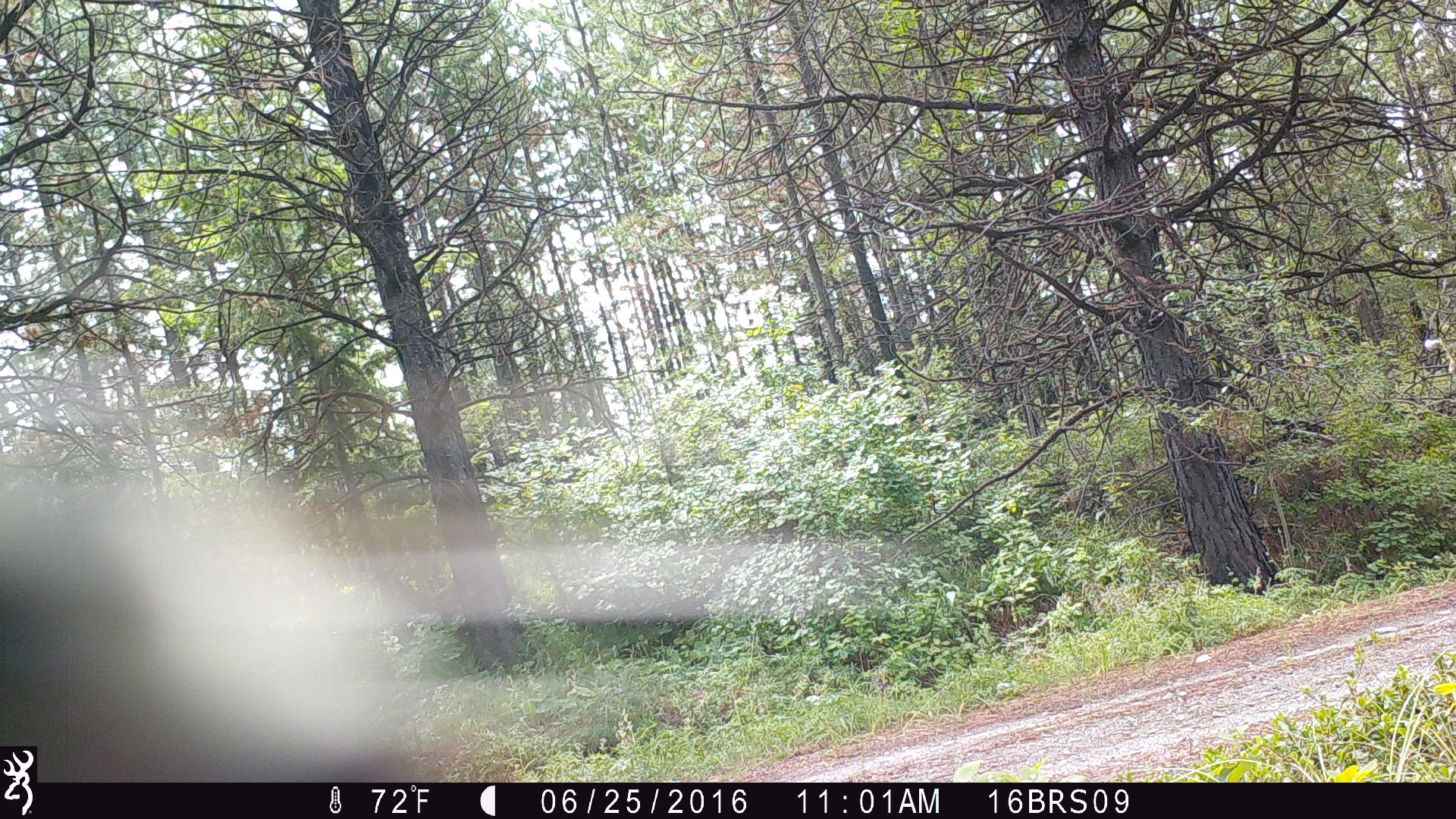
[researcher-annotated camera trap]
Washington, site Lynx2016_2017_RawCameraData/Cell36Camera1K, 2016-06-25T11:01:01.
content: unidentified animal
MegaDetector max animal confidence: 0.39